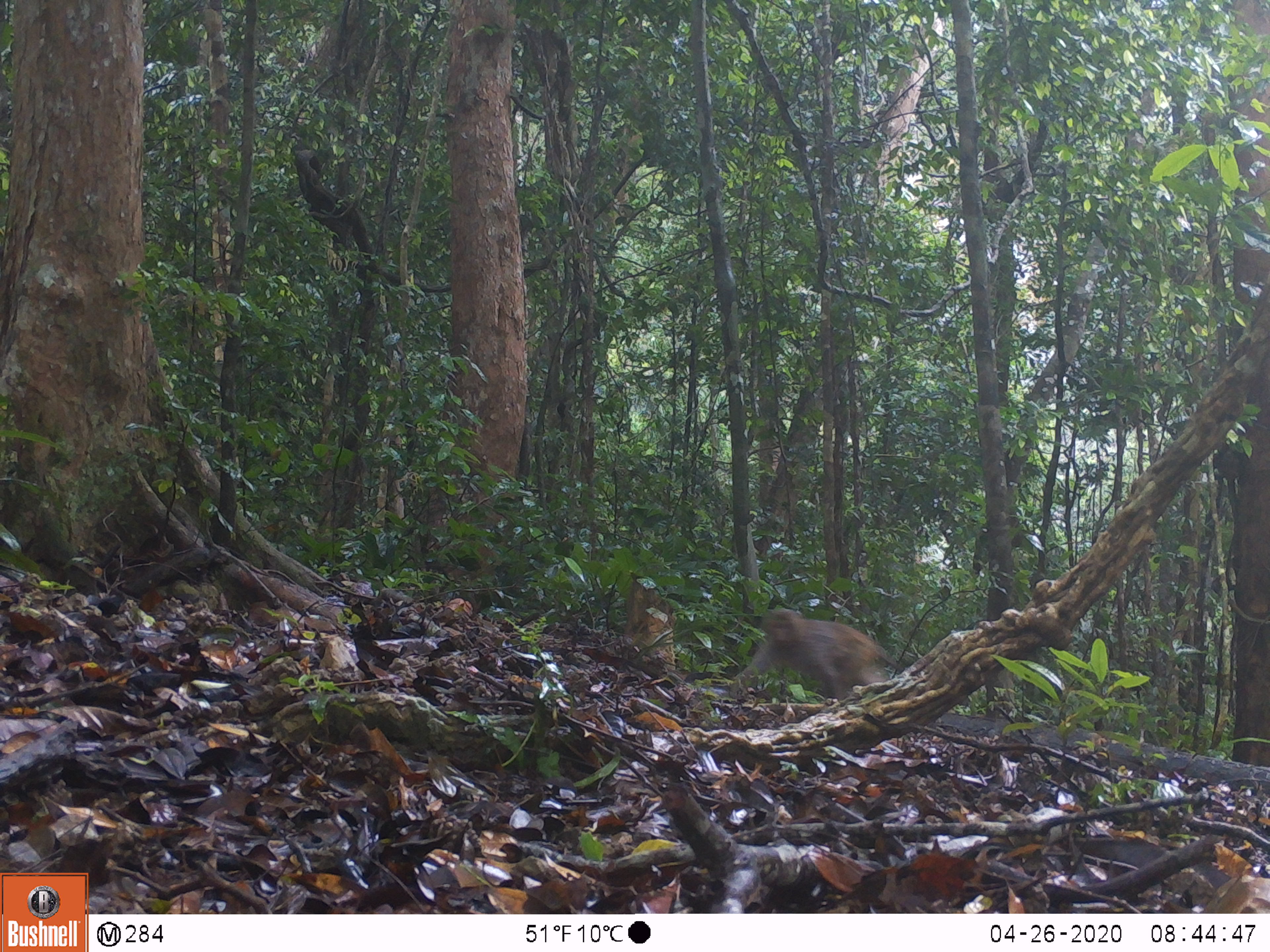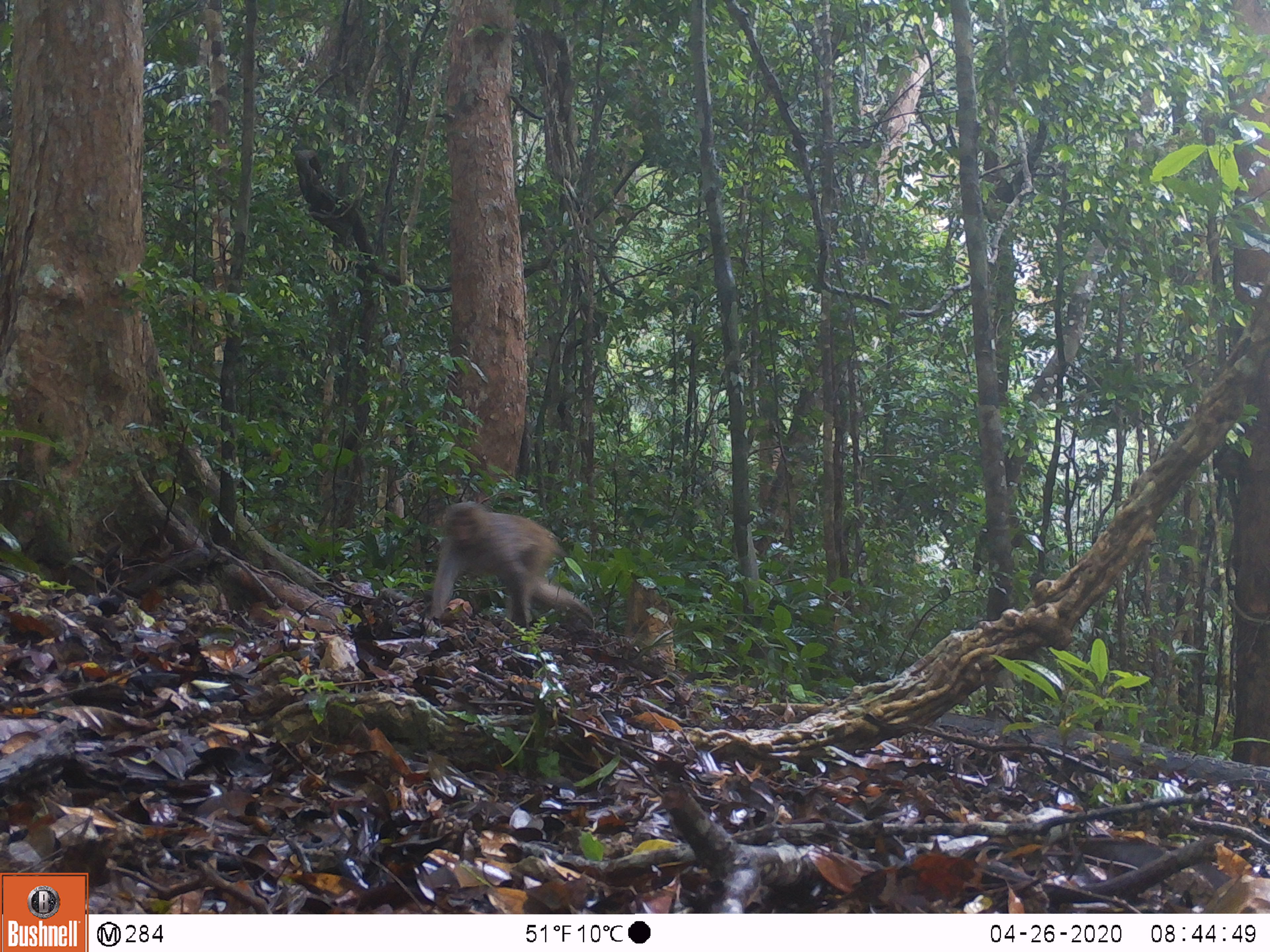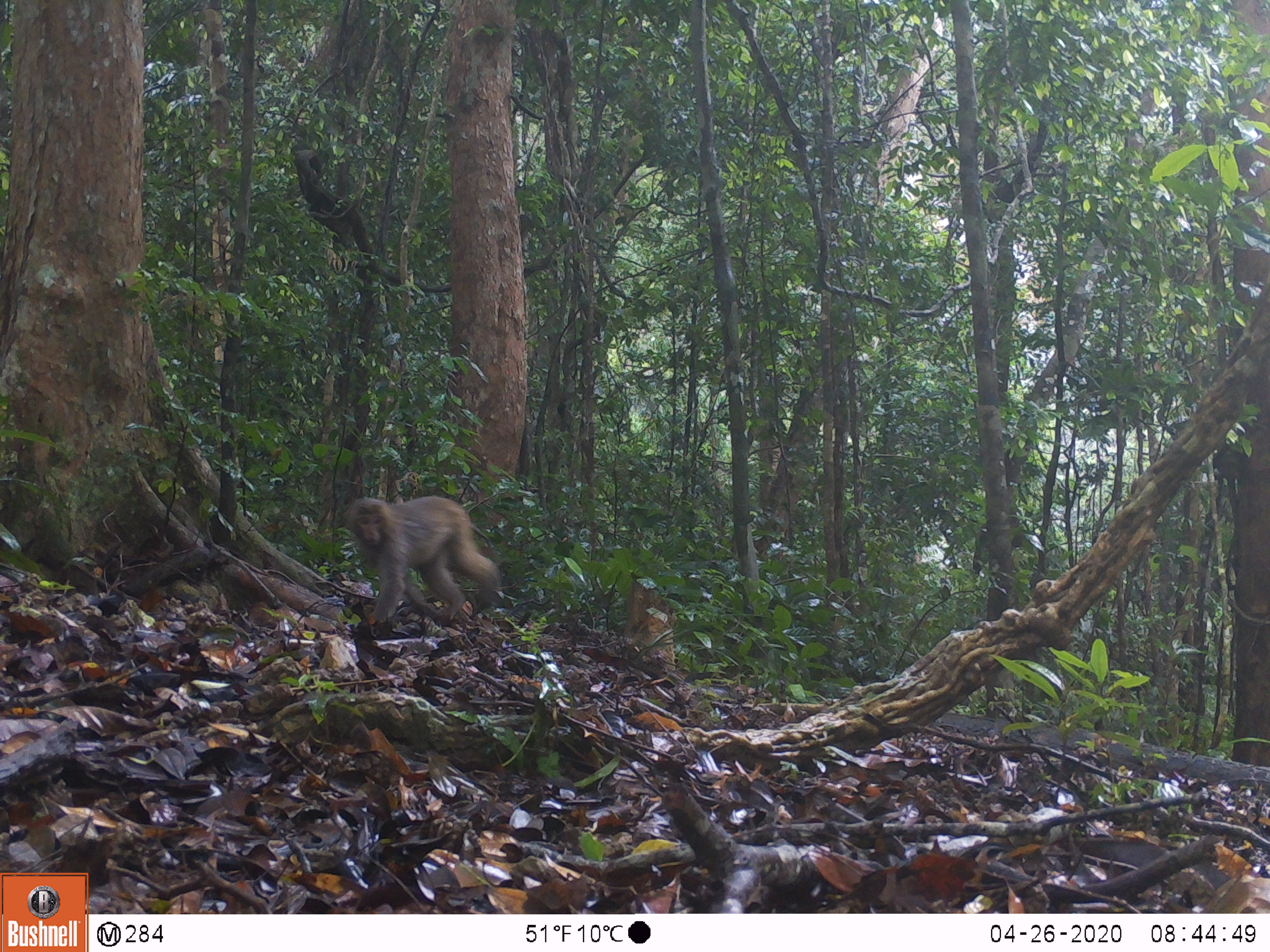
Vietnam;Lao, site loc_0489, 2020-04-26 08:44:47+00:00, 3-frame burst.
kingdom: Animalia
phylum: Chordata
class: Mammalia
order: Primates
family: Cercopithecidae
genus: Macaca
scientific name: Macaca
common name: macaques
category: assam or rhesus macaque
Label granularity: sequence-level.